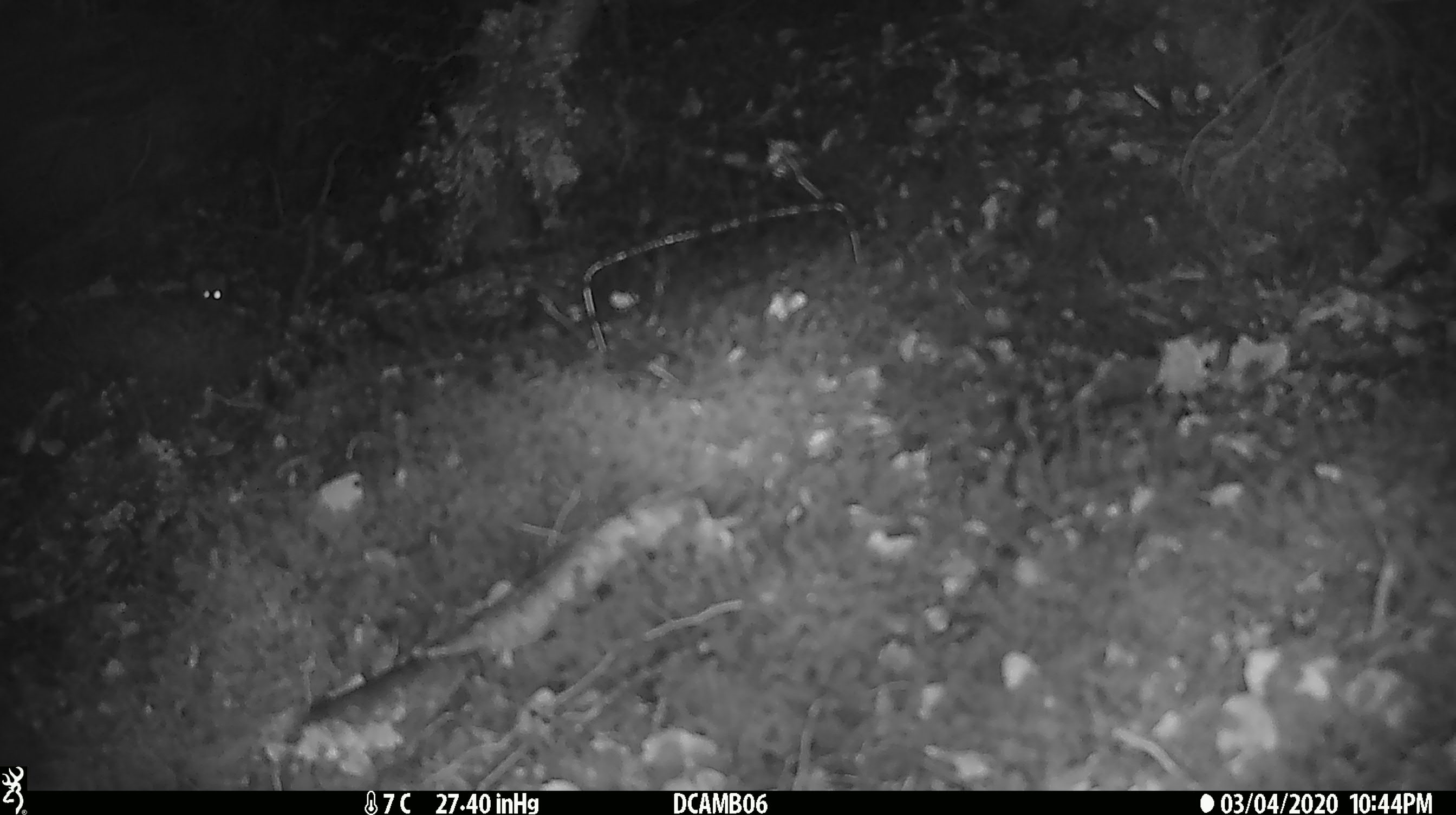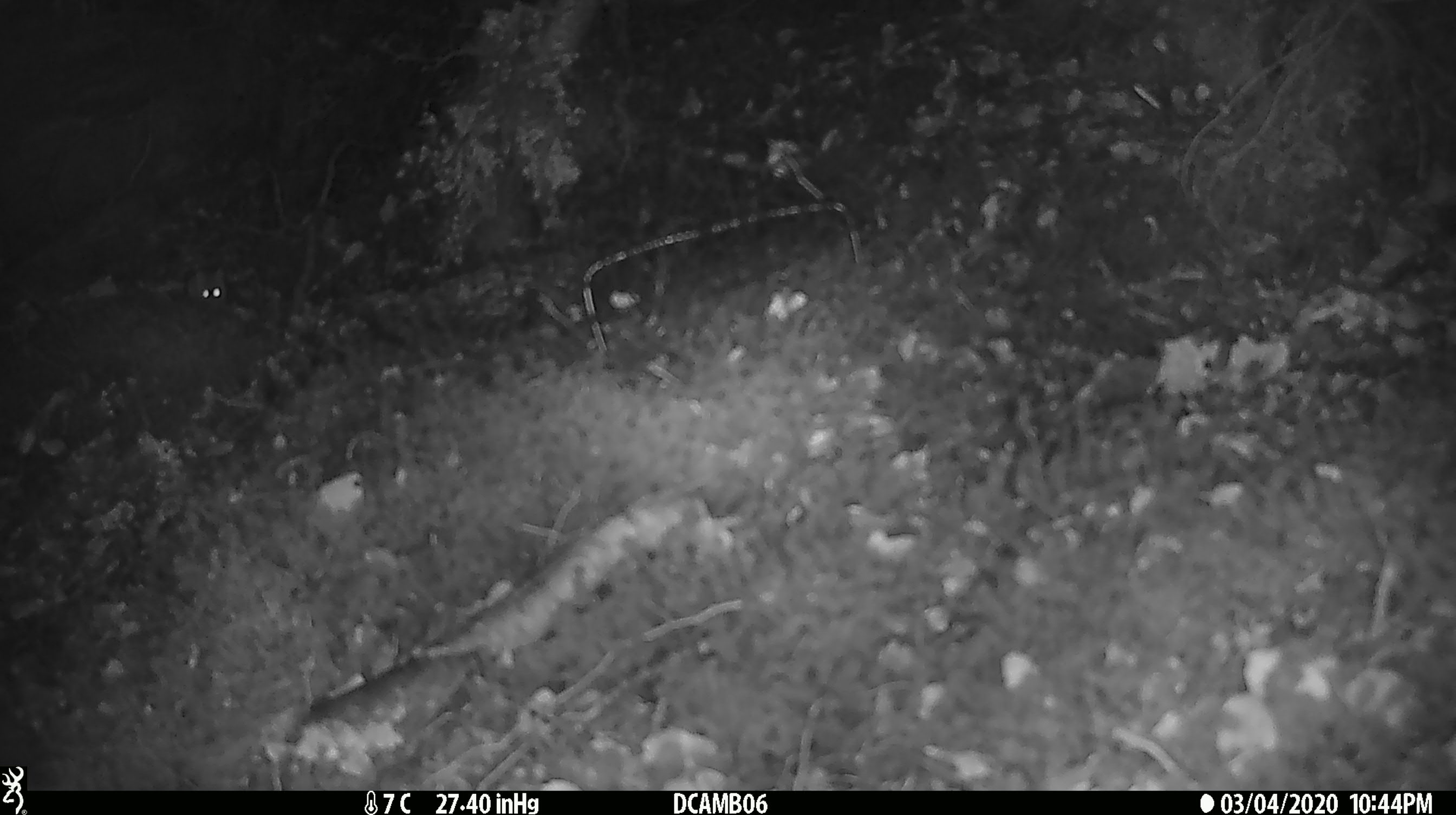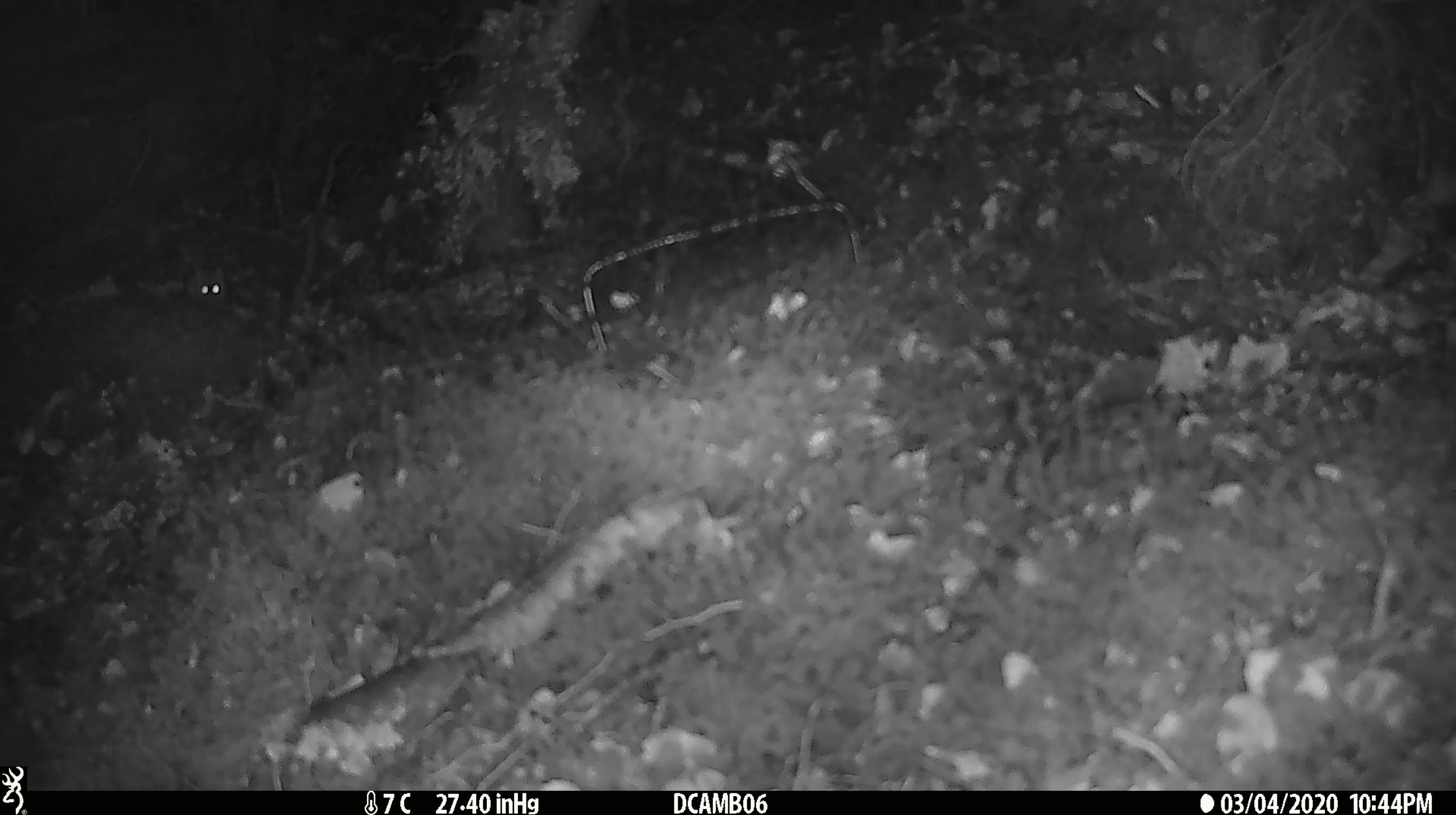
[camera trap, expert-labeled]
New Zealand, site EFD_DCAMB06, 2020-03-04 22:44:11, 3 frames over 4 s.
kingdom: Animalia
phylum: Chordata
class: Mammalia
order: Rodentia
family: Muridae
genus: Mus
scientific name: Mus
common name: mouse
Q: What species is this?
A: Mouse (Mus).